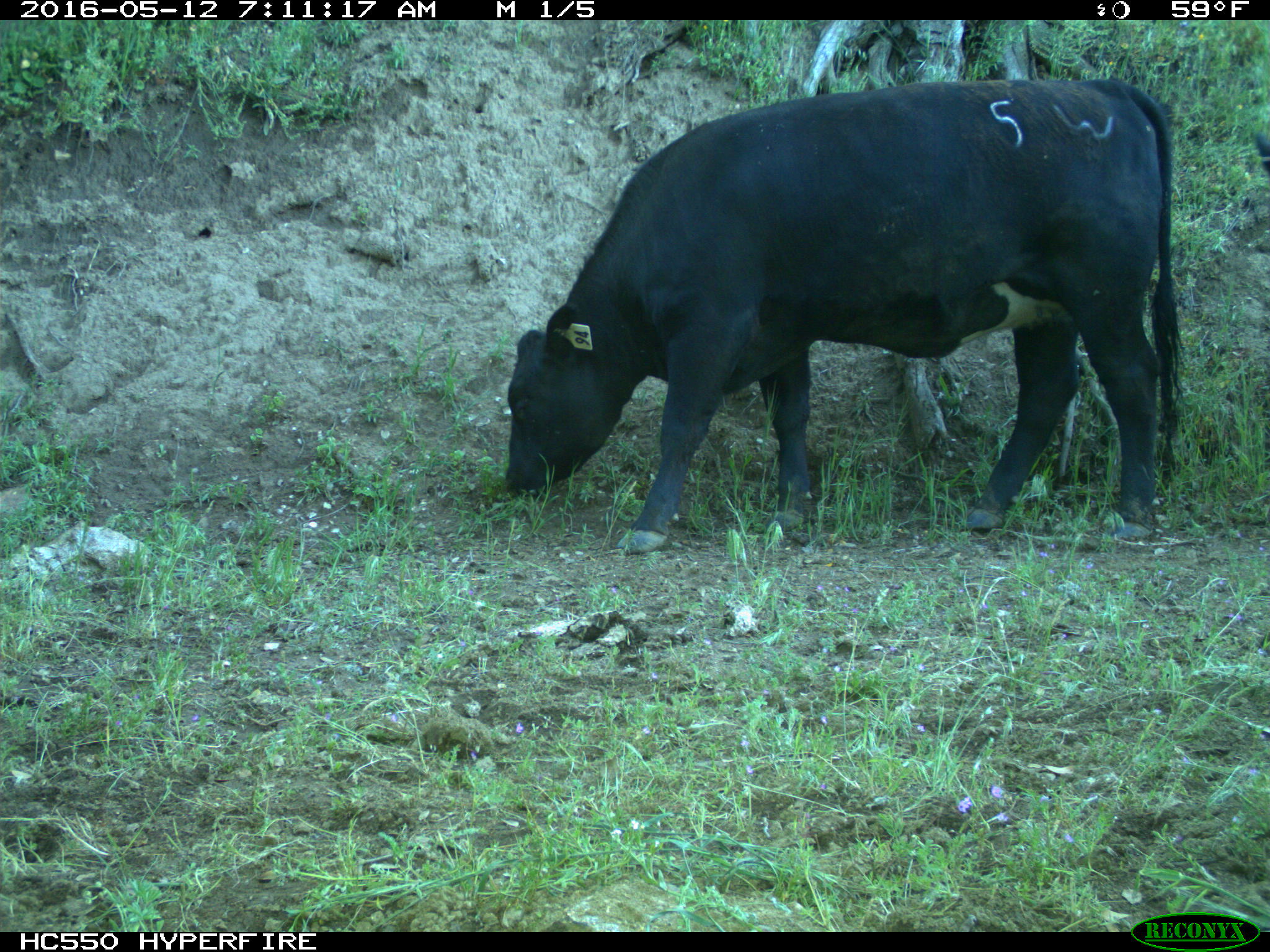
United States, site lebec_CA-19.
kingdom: Animalia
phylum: Chordata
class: Mammalia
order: Artiodactyla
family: Bovidae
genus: Bos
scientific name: Bos taurus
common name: domestic cow